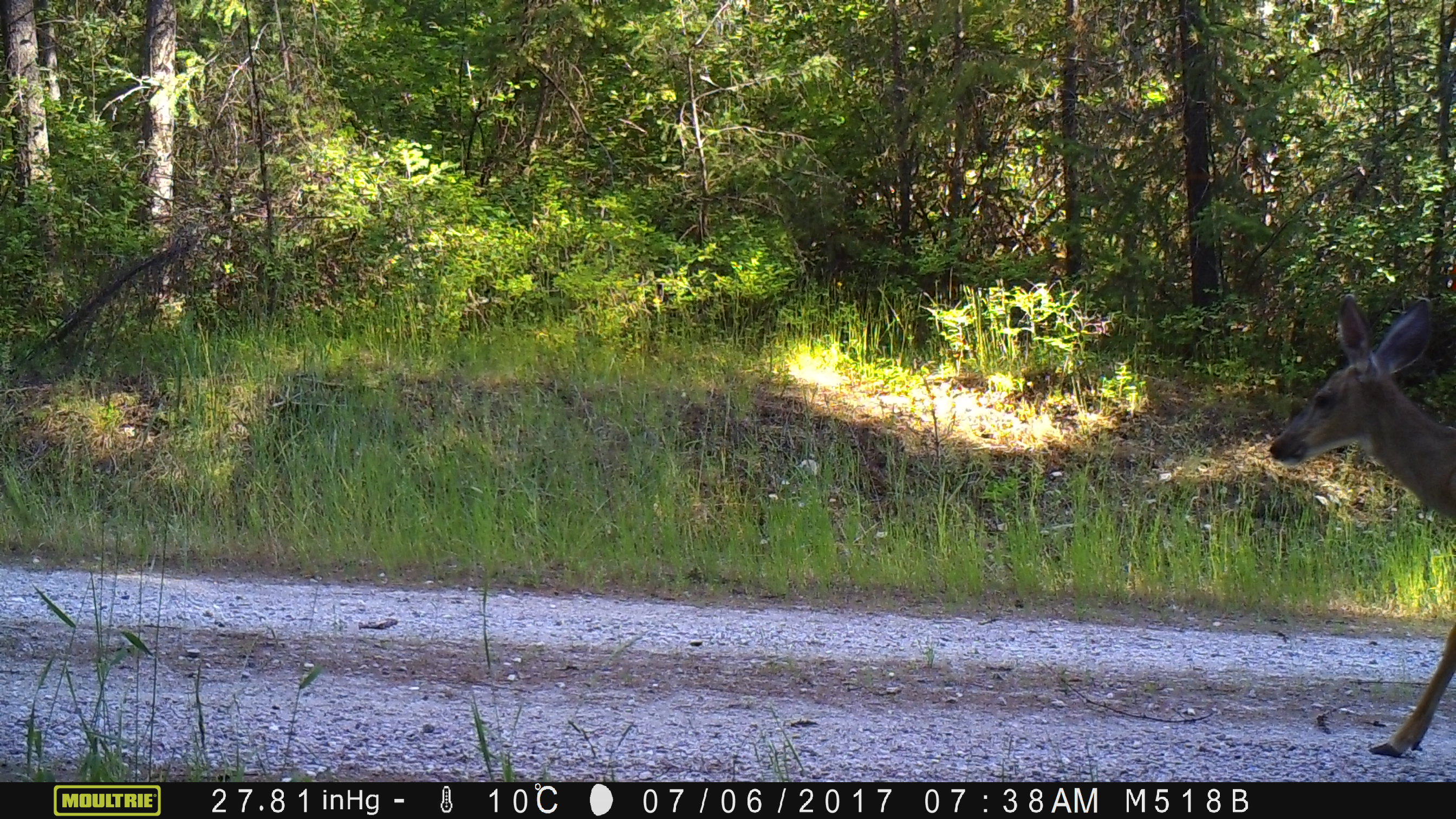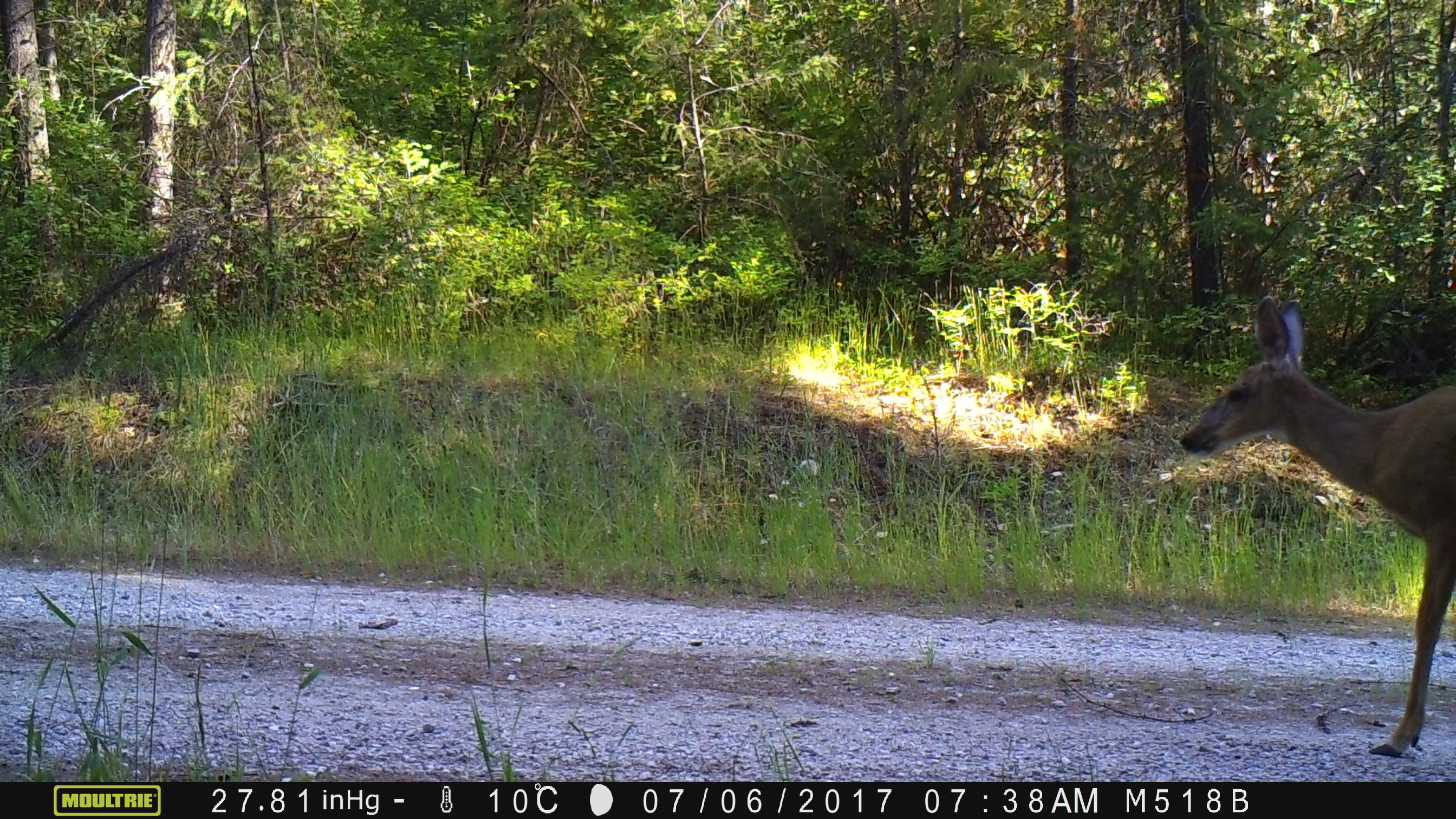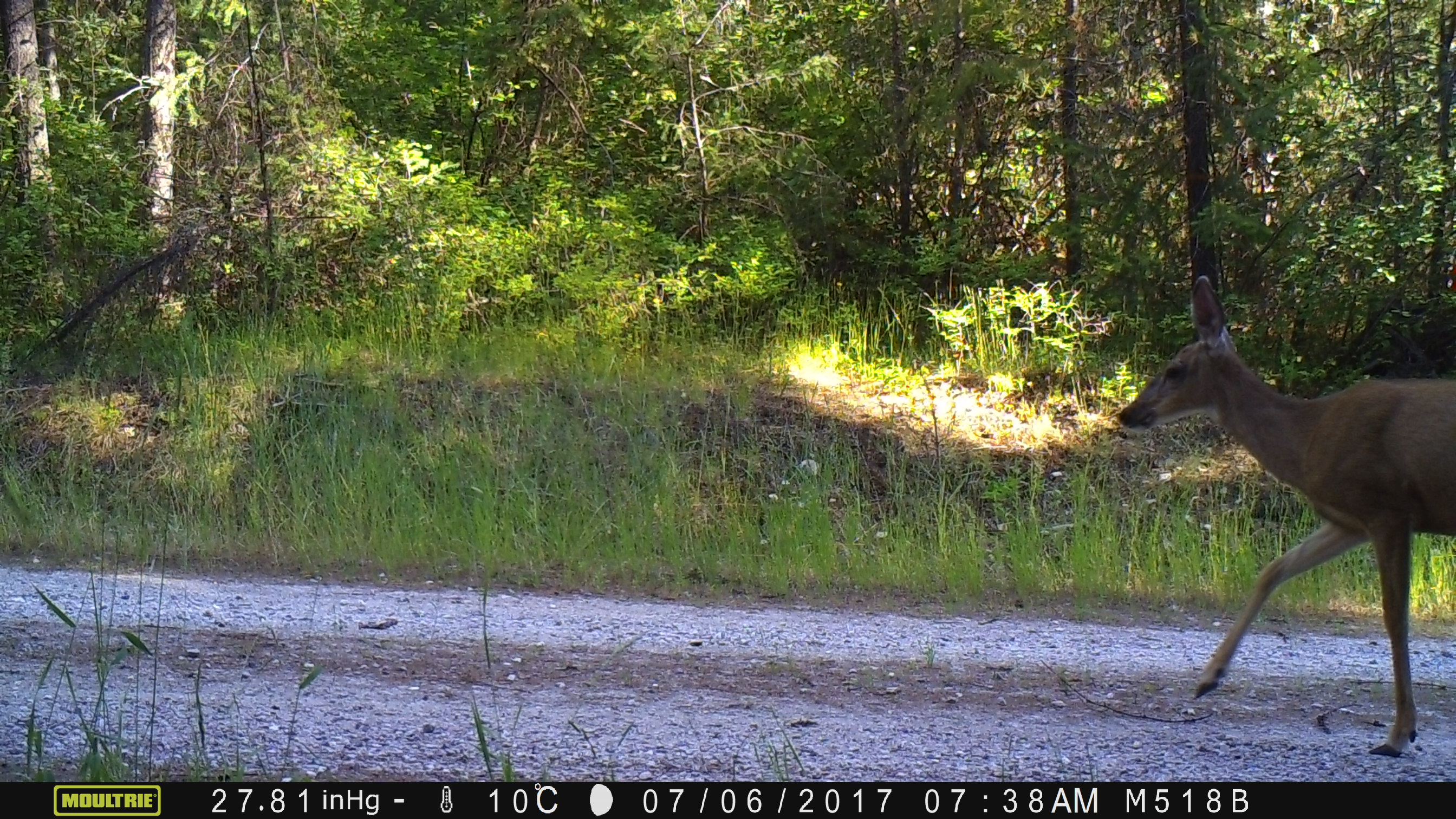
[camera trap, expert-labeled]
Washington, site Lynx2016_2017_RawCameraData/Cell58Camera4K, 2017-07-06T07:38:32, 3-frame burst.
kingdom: Animalia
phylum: Chordata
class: Mammalia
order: Artiodactyla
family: Cervidae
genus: Odocoileus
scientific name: Odocoileus hemionus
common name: mule deer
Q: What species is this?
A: Odocoileus hemionus (mule deer).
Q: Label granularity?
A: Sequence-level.